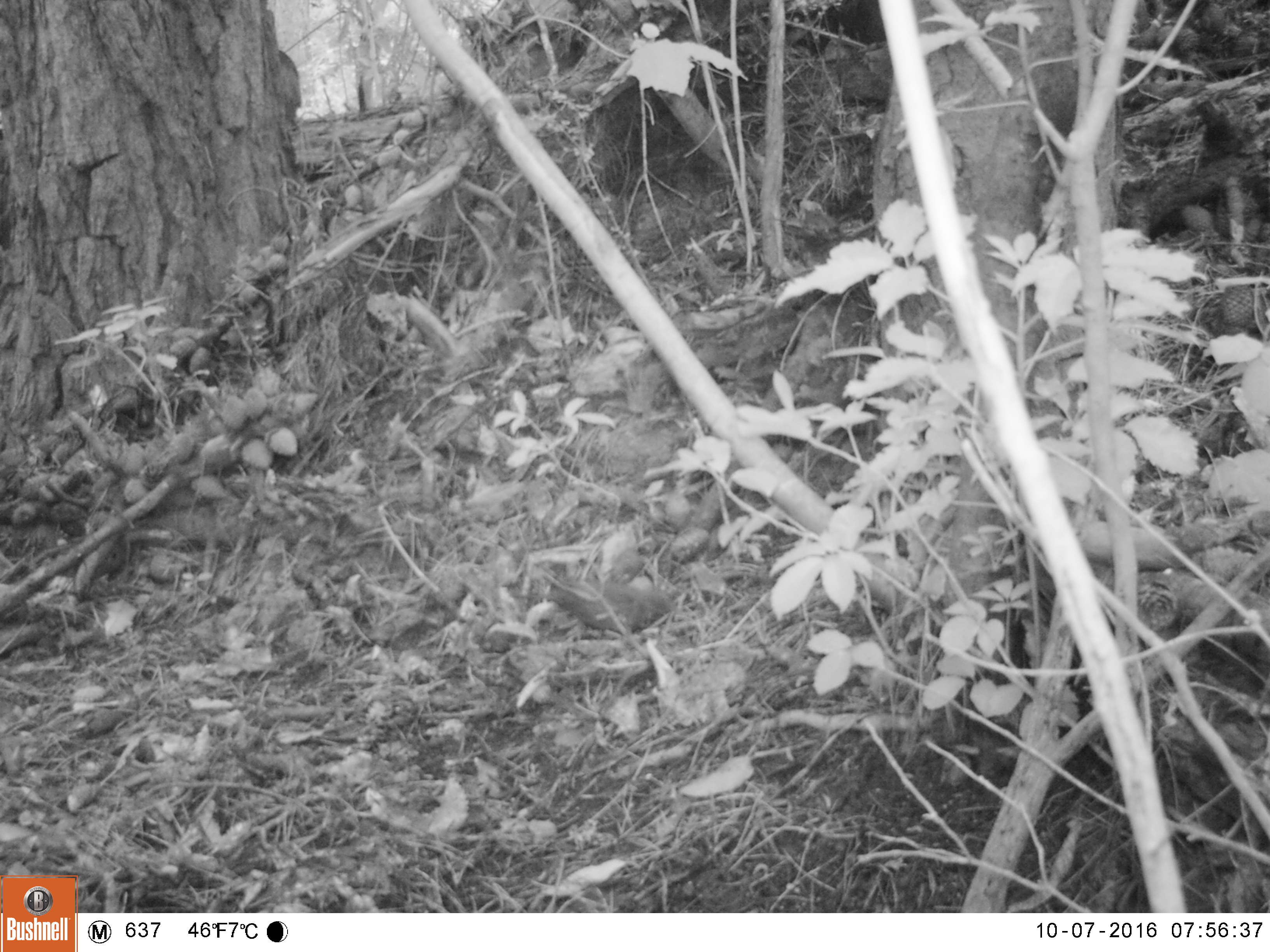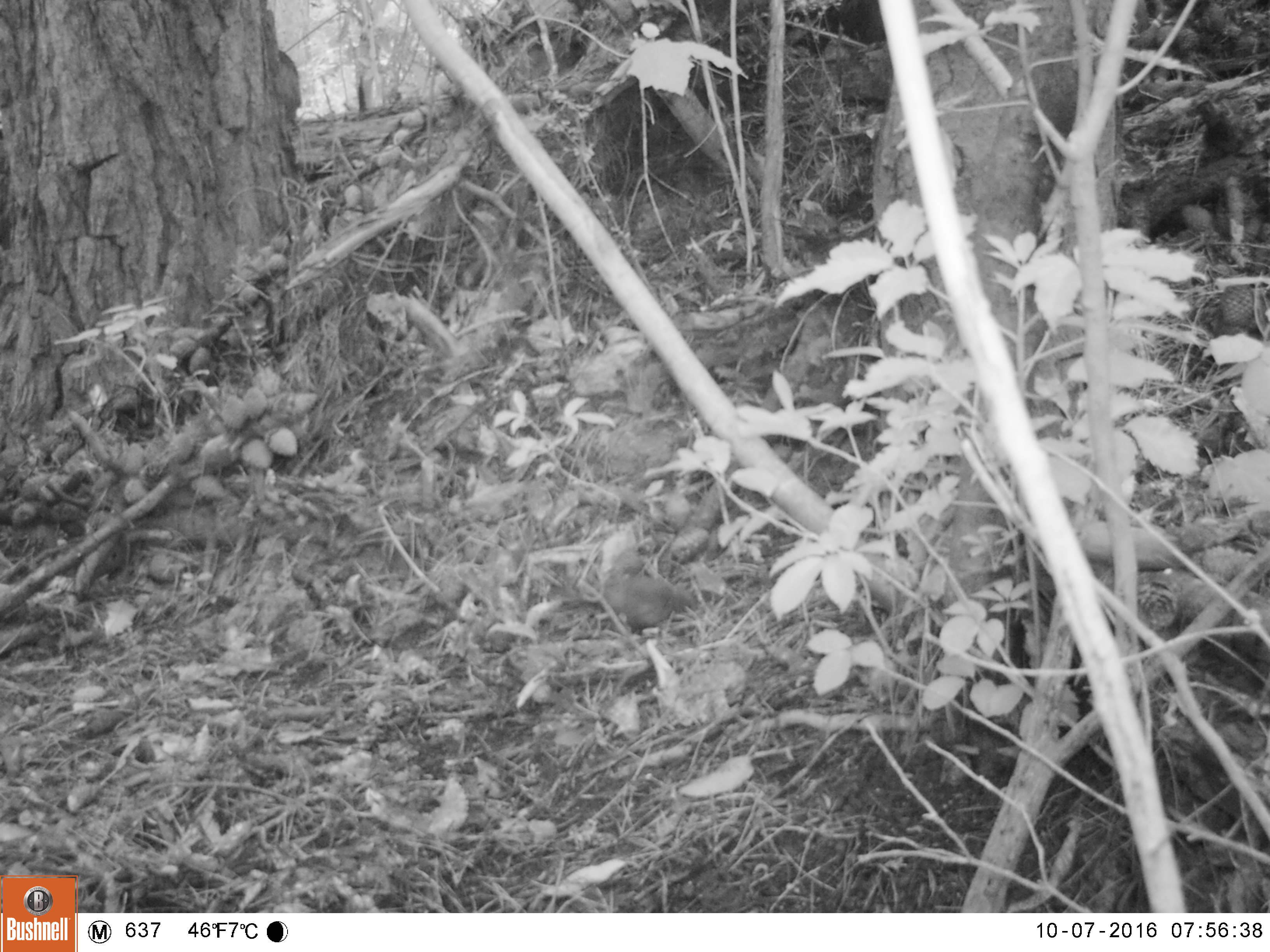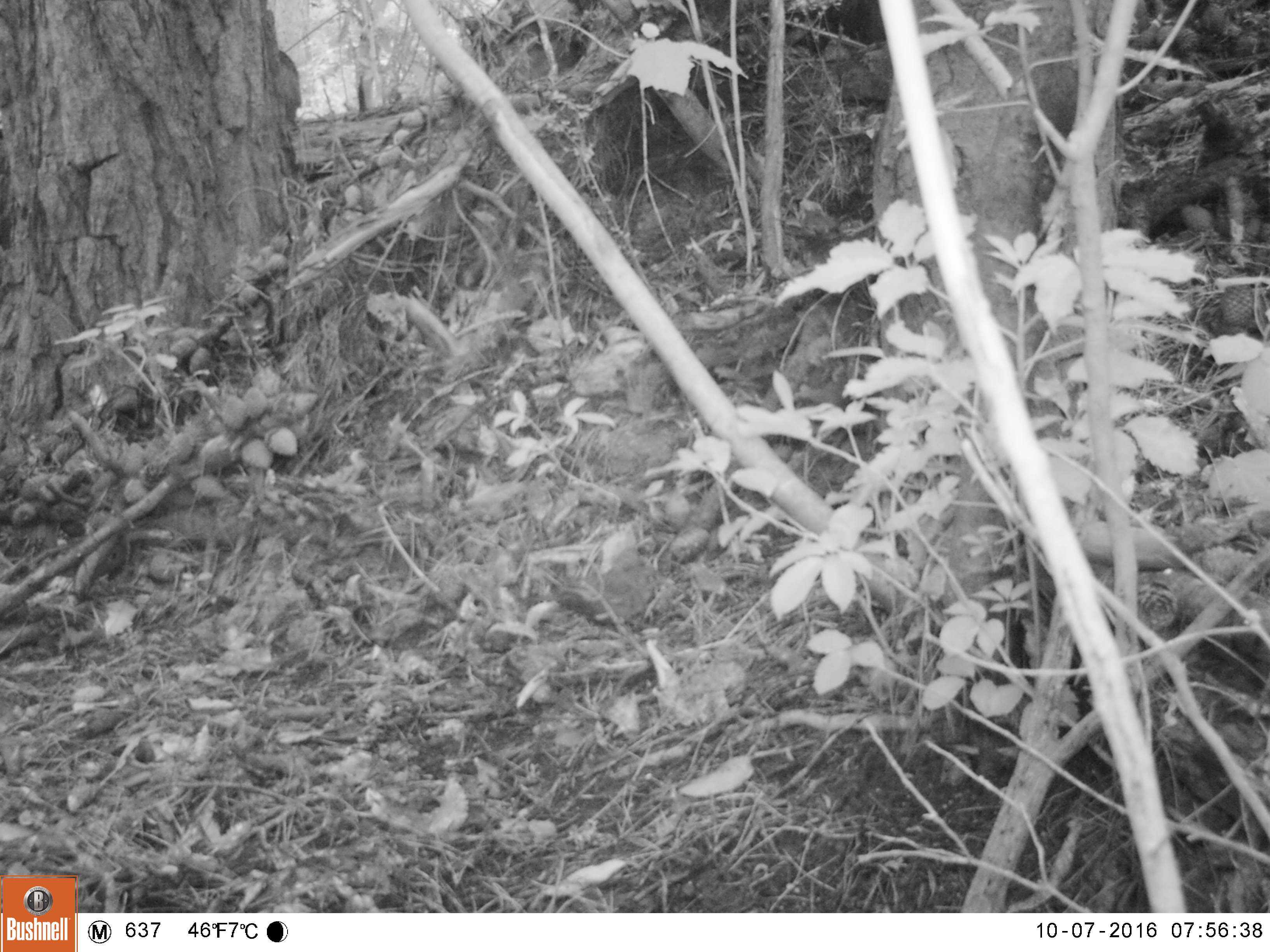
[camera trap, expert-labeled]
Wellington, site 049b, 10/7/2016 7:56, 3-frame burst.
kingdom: Animalia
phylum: Chordata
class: Aves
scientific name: Aves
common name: bird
Bird (Aves).